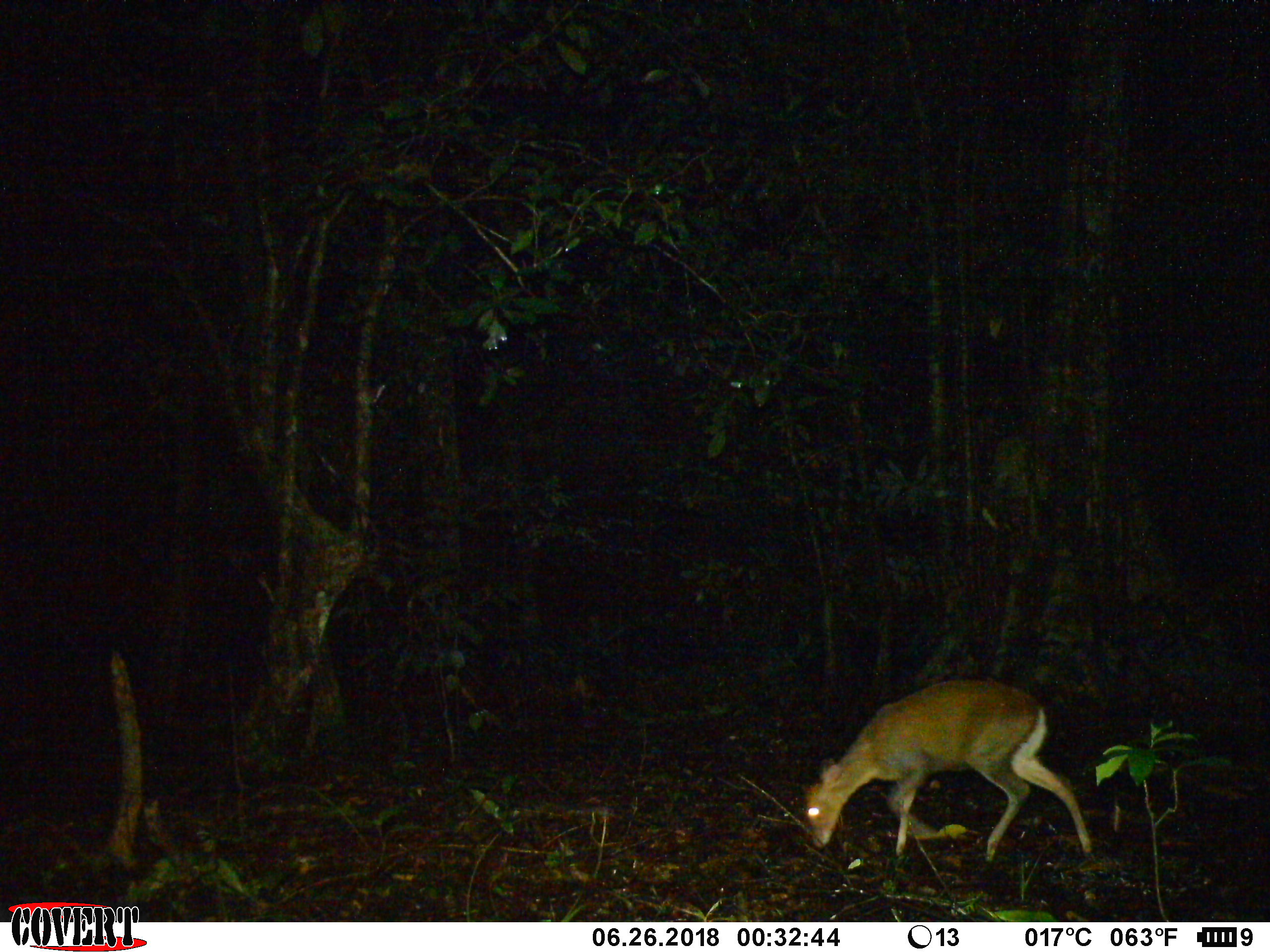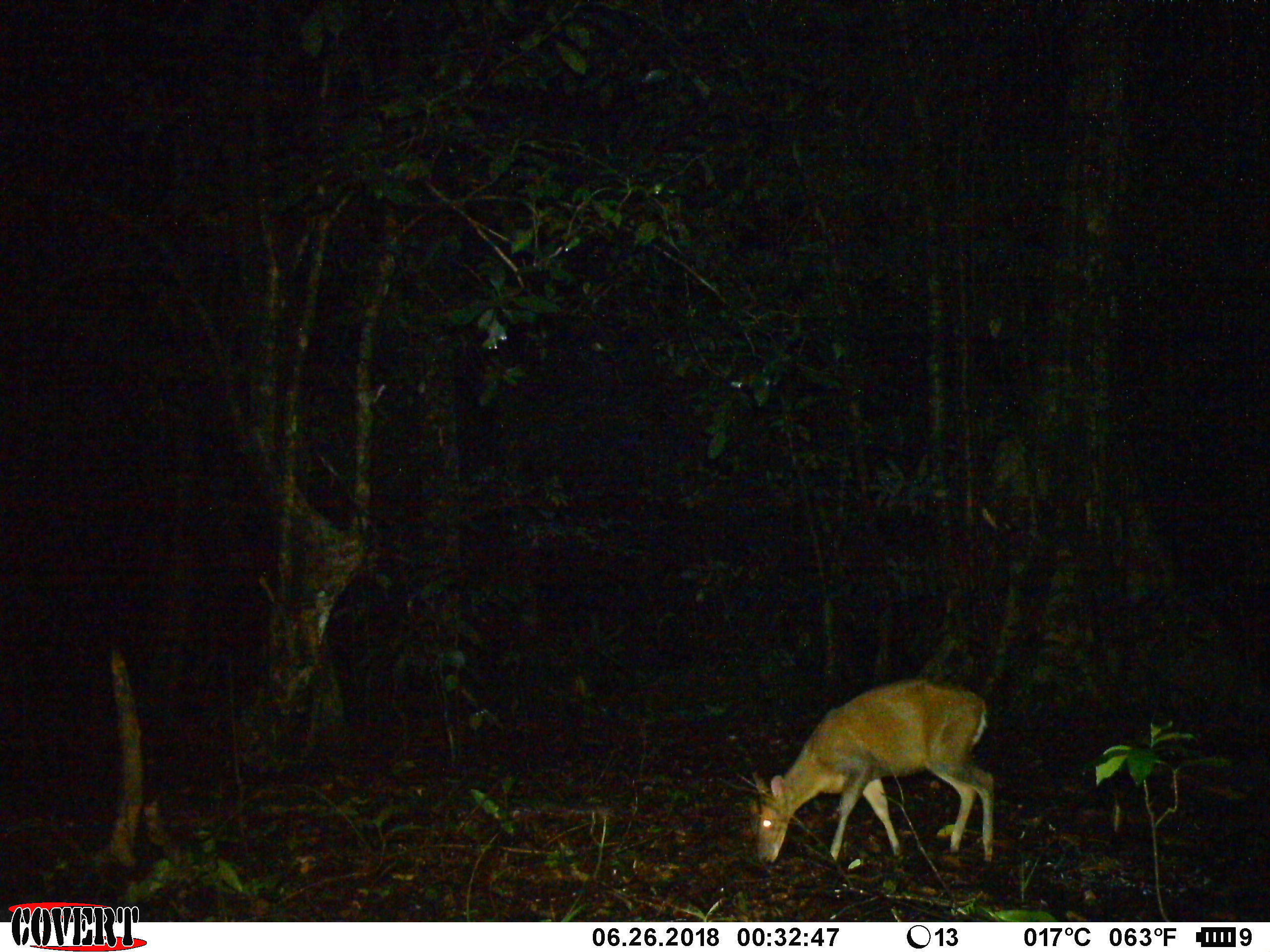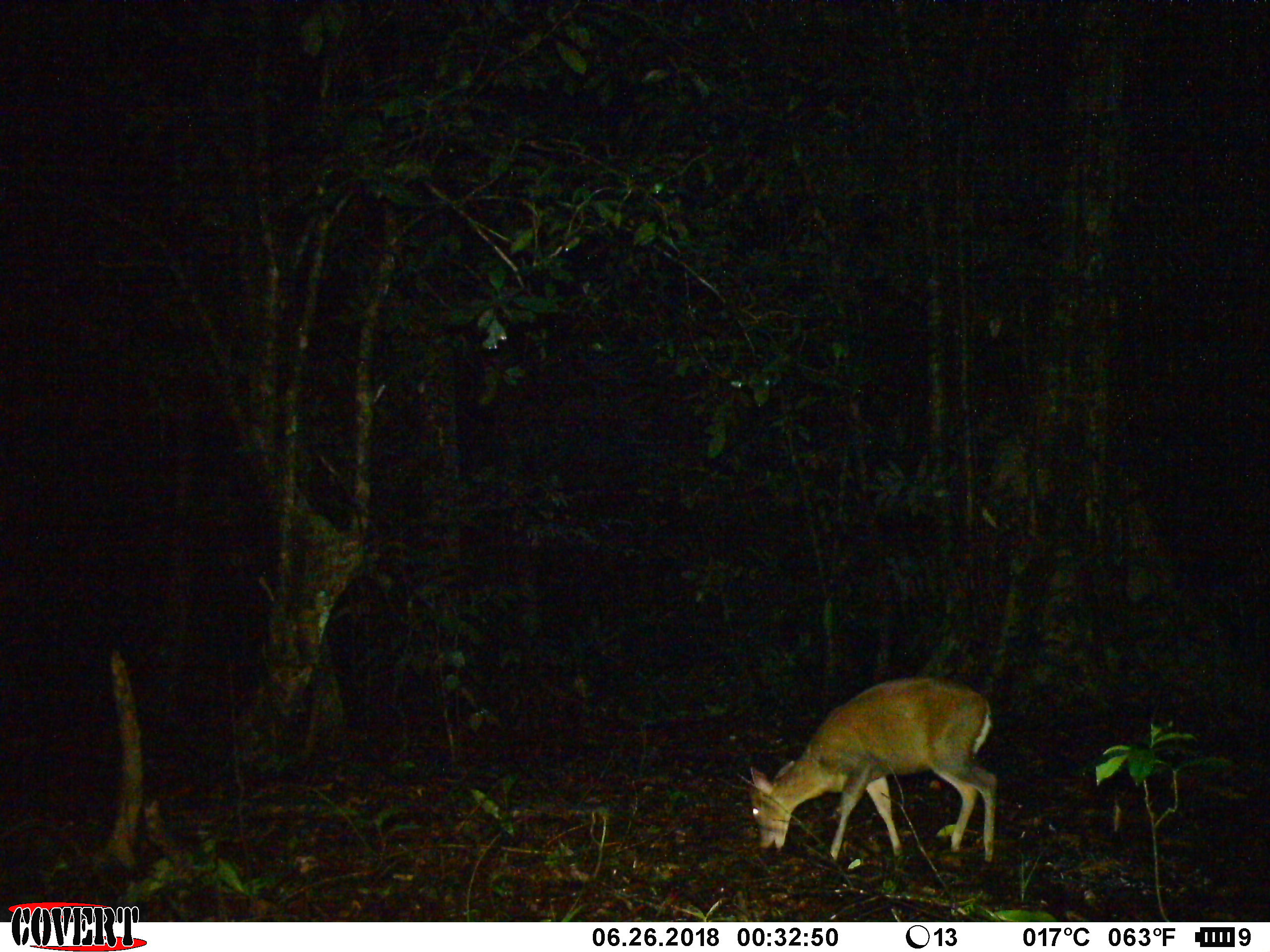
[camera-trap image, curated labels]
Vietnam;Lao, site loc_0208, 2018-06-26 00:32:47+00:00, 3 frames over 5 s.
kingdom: Animalia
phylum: Chordata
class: Mammalia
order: Artiodactyla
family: Cervidae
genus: Muntiacus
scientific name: Muntiacus rooseveltorum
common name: roosevelt's muntjac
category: roosevelts muntjac group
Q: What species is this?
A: Roosevelts muntjac group (roosevelt's muntjac) (Muntiacus rooseveltorum).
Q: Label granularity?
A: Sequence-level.